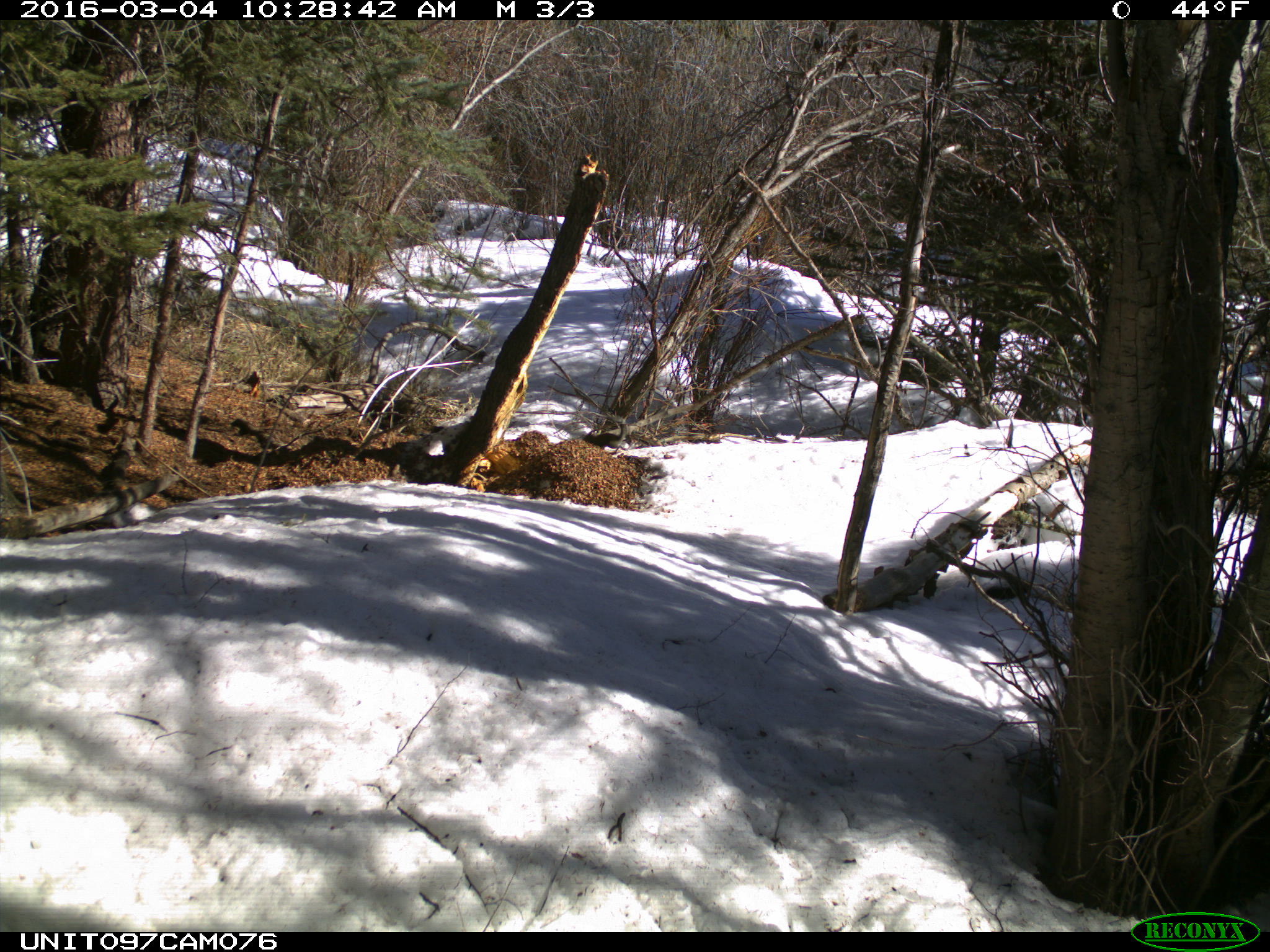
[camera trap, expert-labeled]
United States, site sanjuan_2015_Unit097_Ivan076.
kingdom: Animalia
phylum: Chordata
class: Mammalia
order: Rodentia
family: Sciuridae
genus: Tamiasciurus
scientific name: Tamiasciurus hudsonicus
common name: american red squirrel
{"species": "Tamiasciurus hudsonicus (american red squirrel)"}